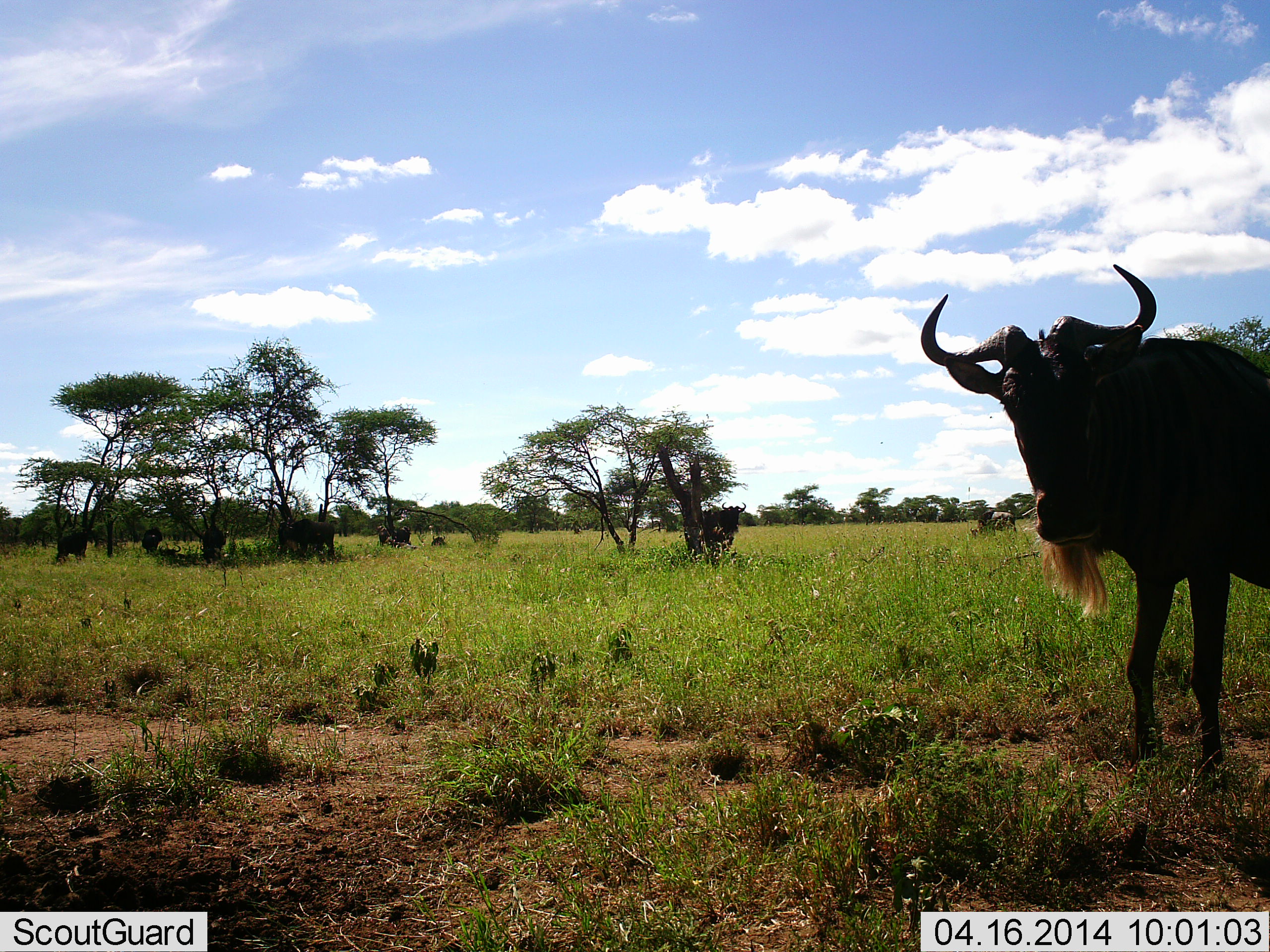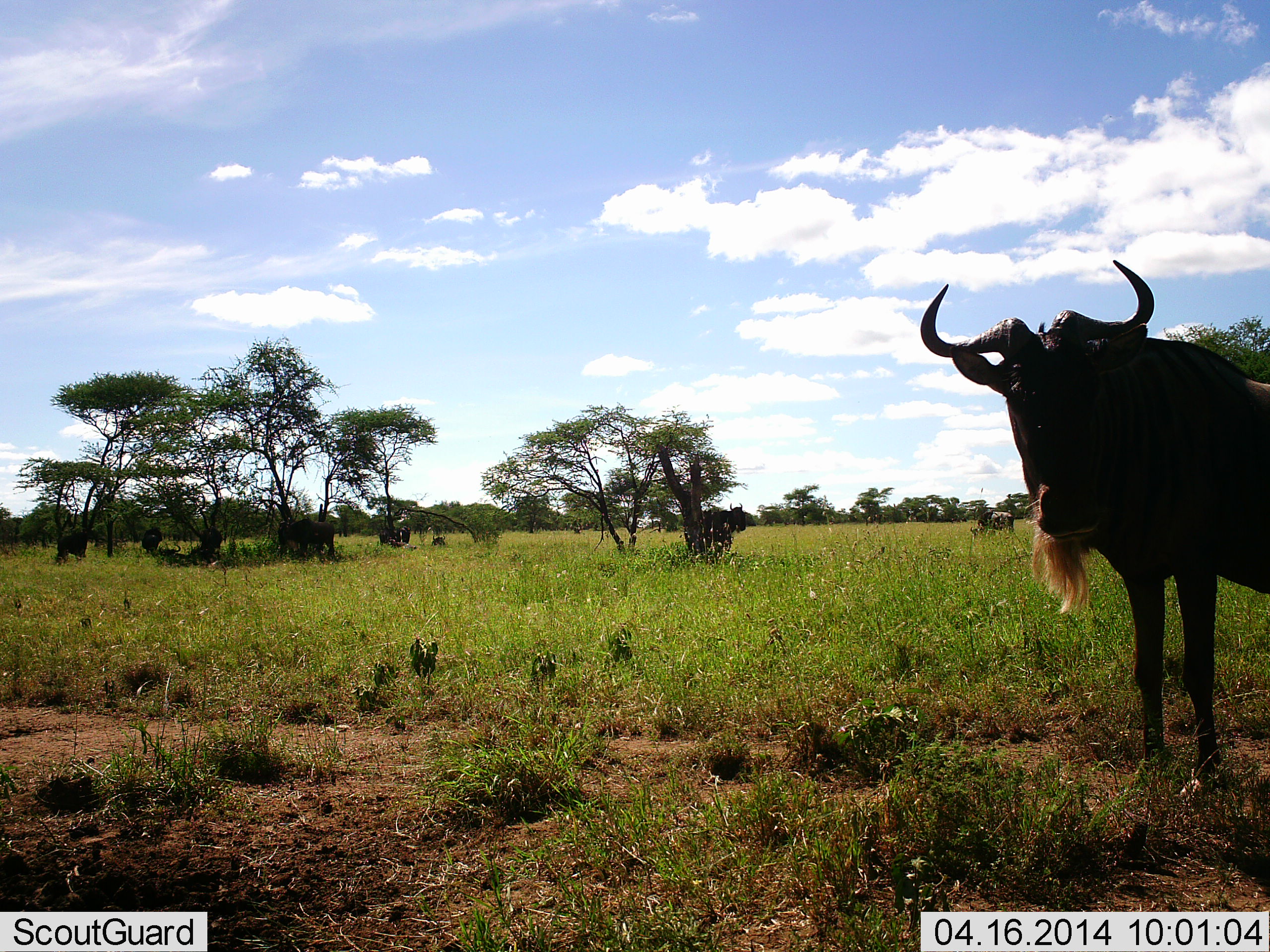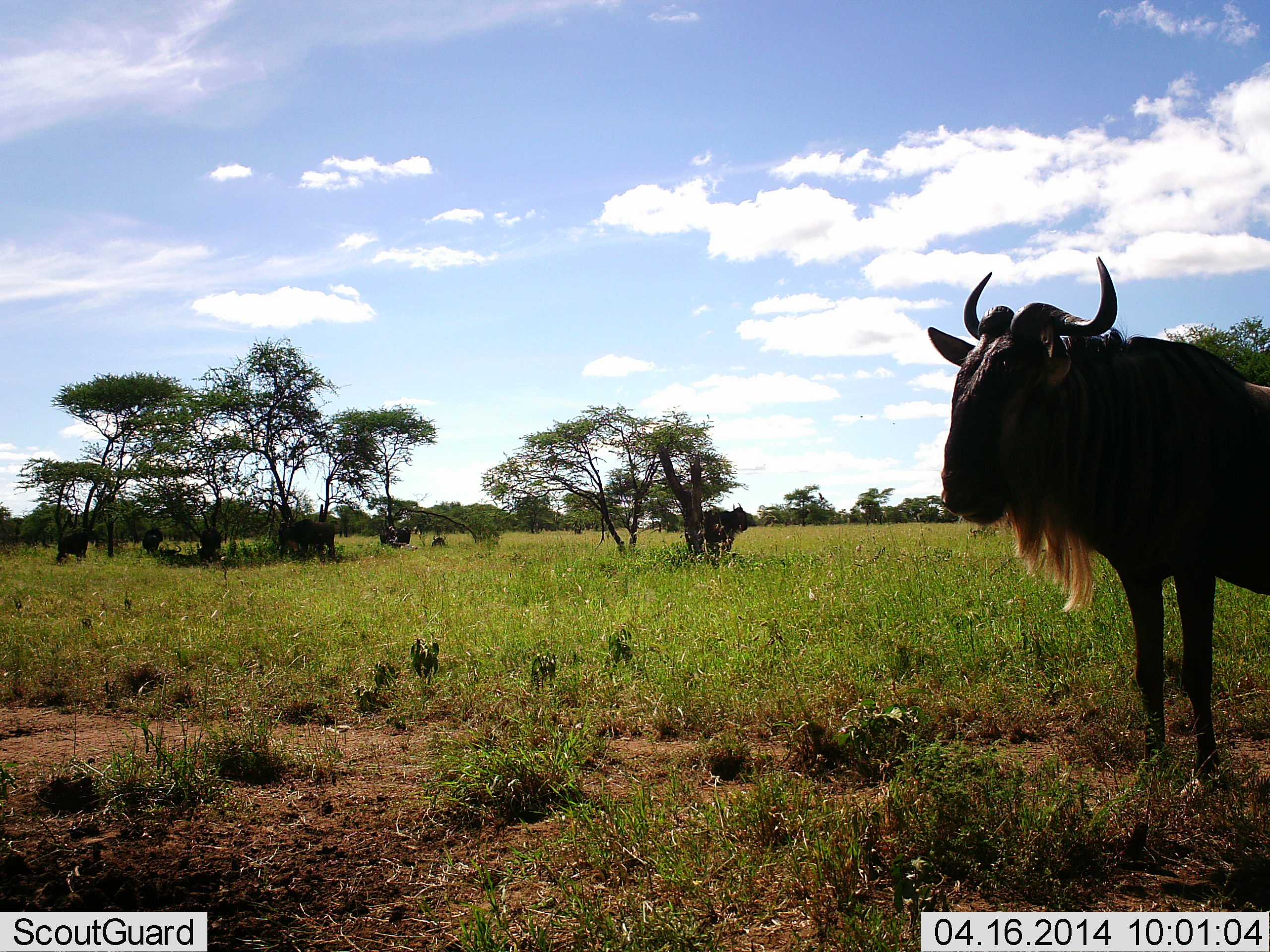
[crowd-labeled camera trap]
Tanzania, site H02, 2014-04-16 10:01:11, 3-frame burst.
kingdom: Animalia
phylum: Chordata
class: Mammalia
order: Artiodactyla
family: Bovidae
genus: Connochaetes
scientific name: Connochaetes taurinus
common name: blue wildebeest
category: wildebeest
Wildebeest (blue wildebeest) (Connochaetes taurinus), count 5. Behavior (volunteer vote fractions): standing 92%, resting 25%, moving 5%, interacting 0%. Young present (vote fraction): 0%. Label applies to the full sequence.